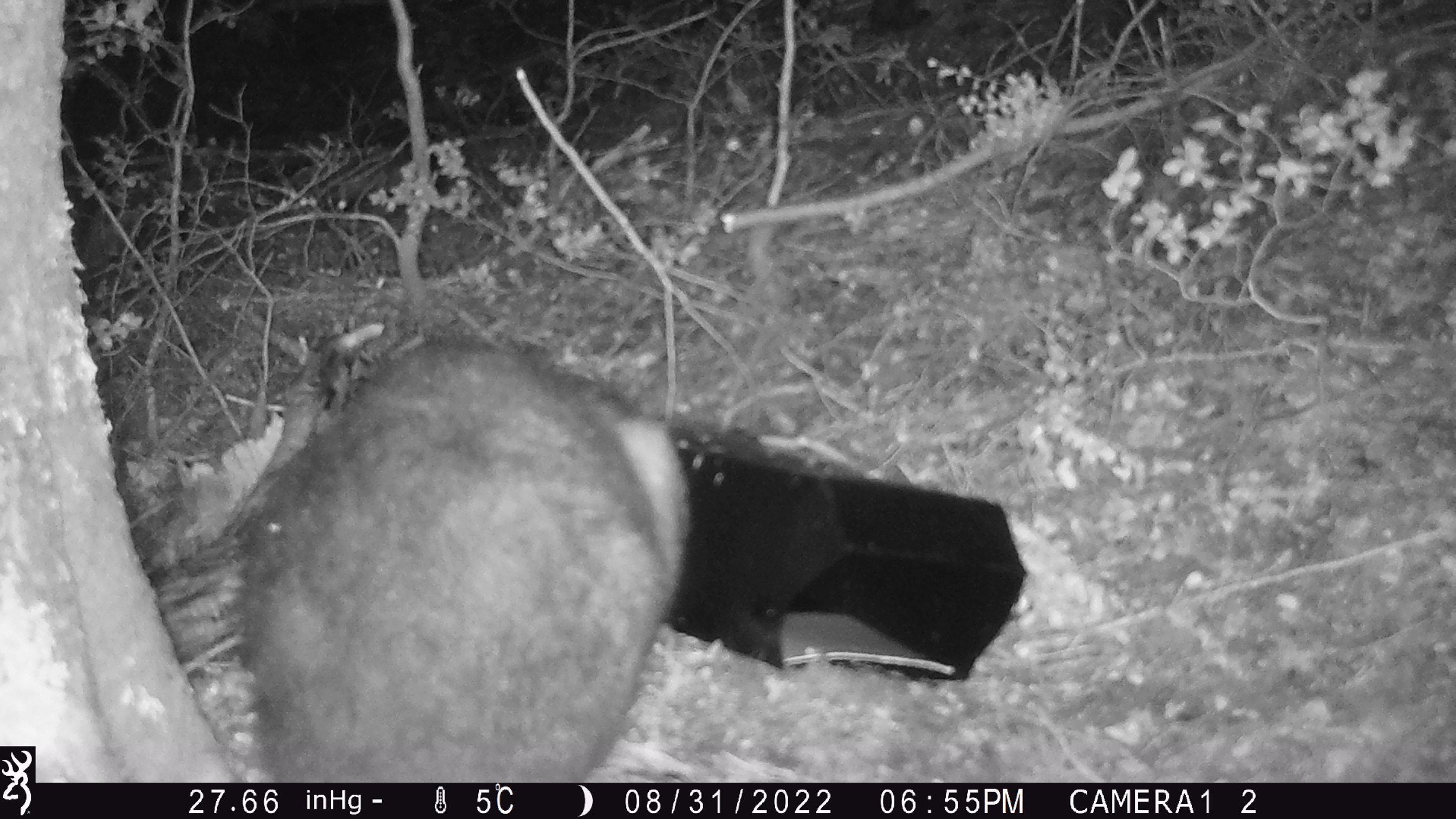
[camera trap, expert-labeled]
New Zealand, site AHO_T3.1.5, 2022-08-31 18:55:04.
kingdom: Animalia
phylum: Chordata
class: Mammalia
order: Diprotodontia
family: Phalangeridae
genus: Trichosurus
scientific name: Trichosurus vulpecula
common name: common brushtail possum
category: possum